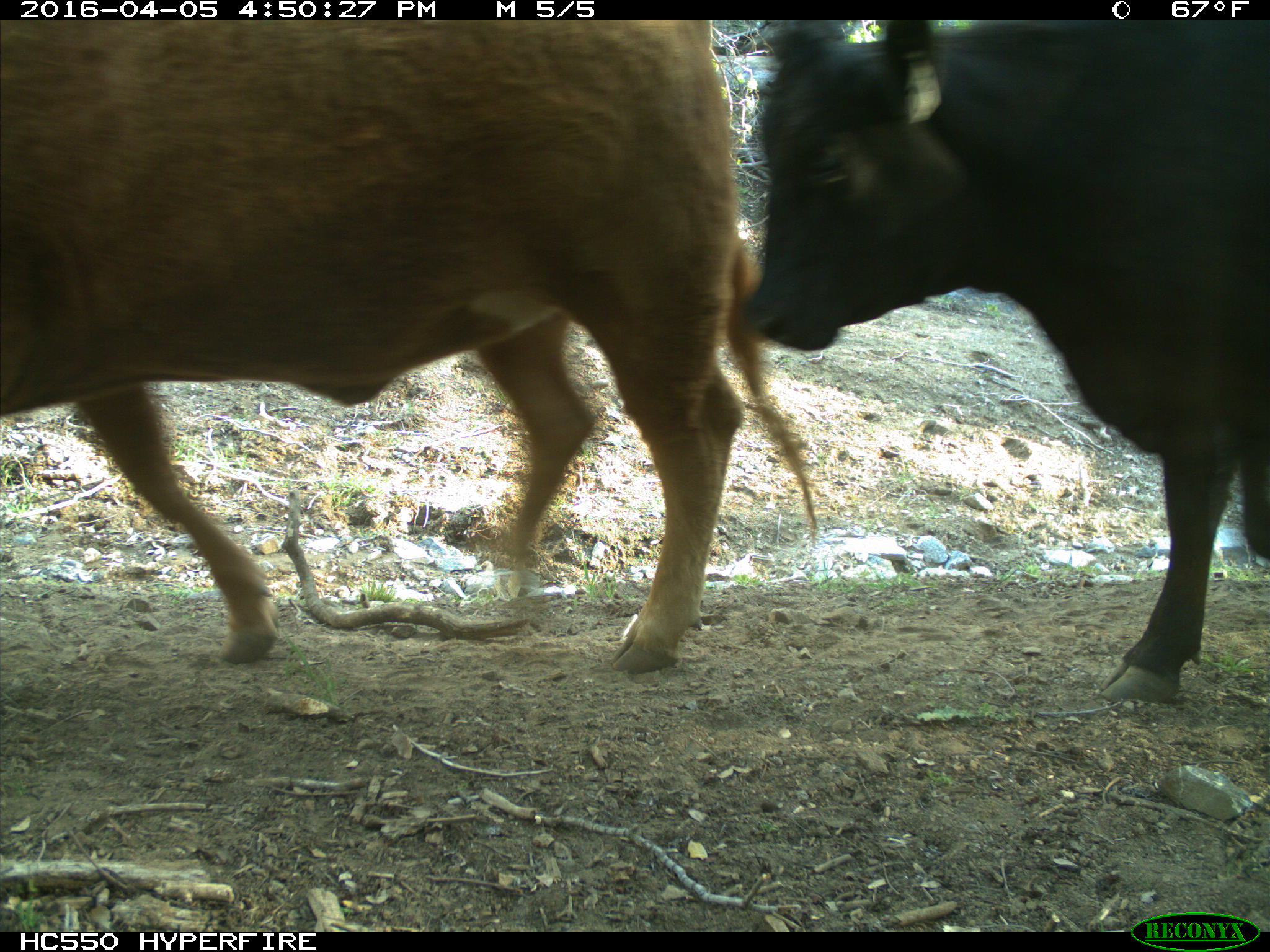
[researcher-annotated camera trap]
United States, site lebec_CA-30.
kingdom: Animalia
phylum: Chordata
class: Mammalia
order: Artiodactyla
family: Bovidae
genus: Bos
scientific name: Bos taurus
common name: domestic cow